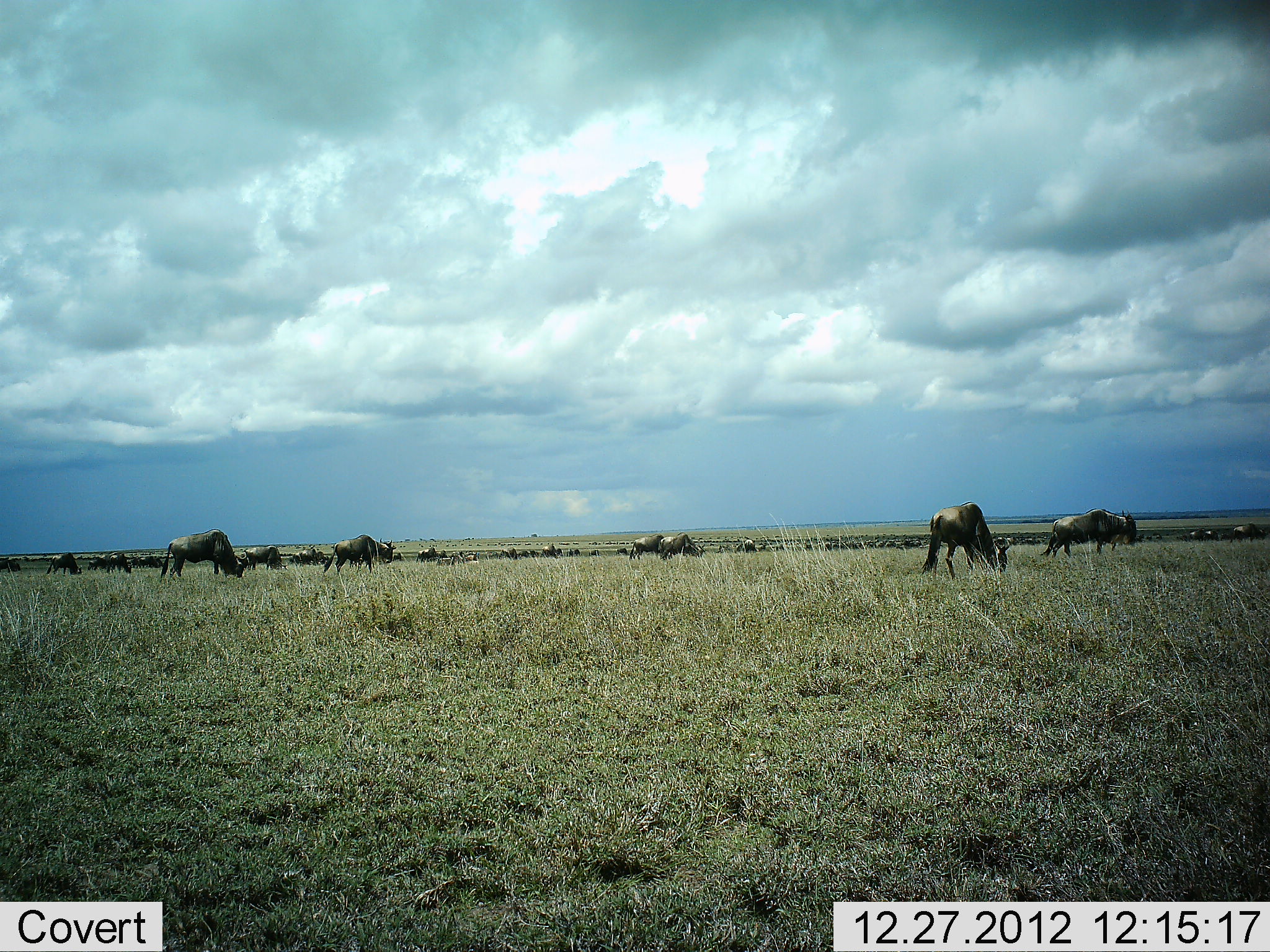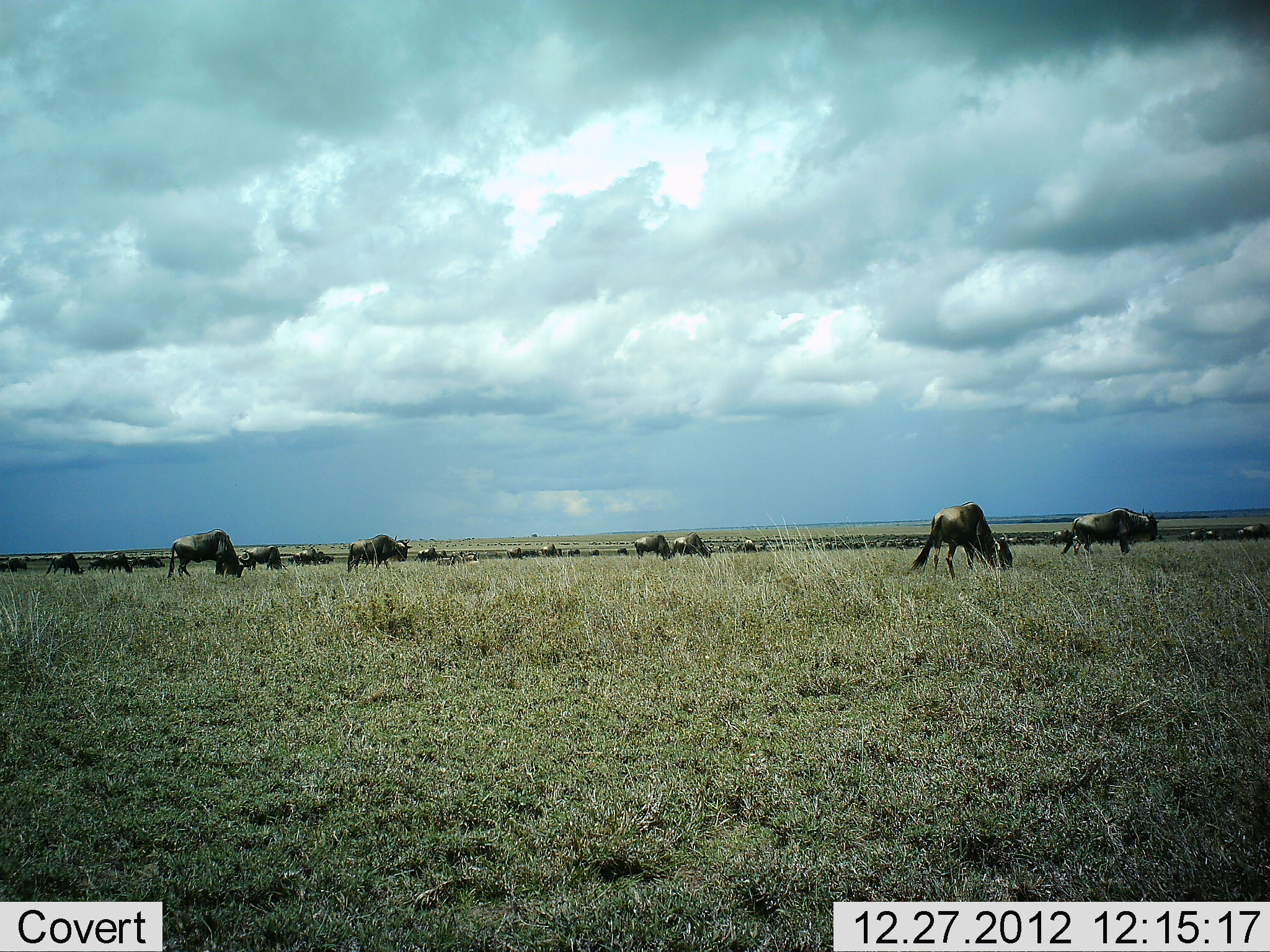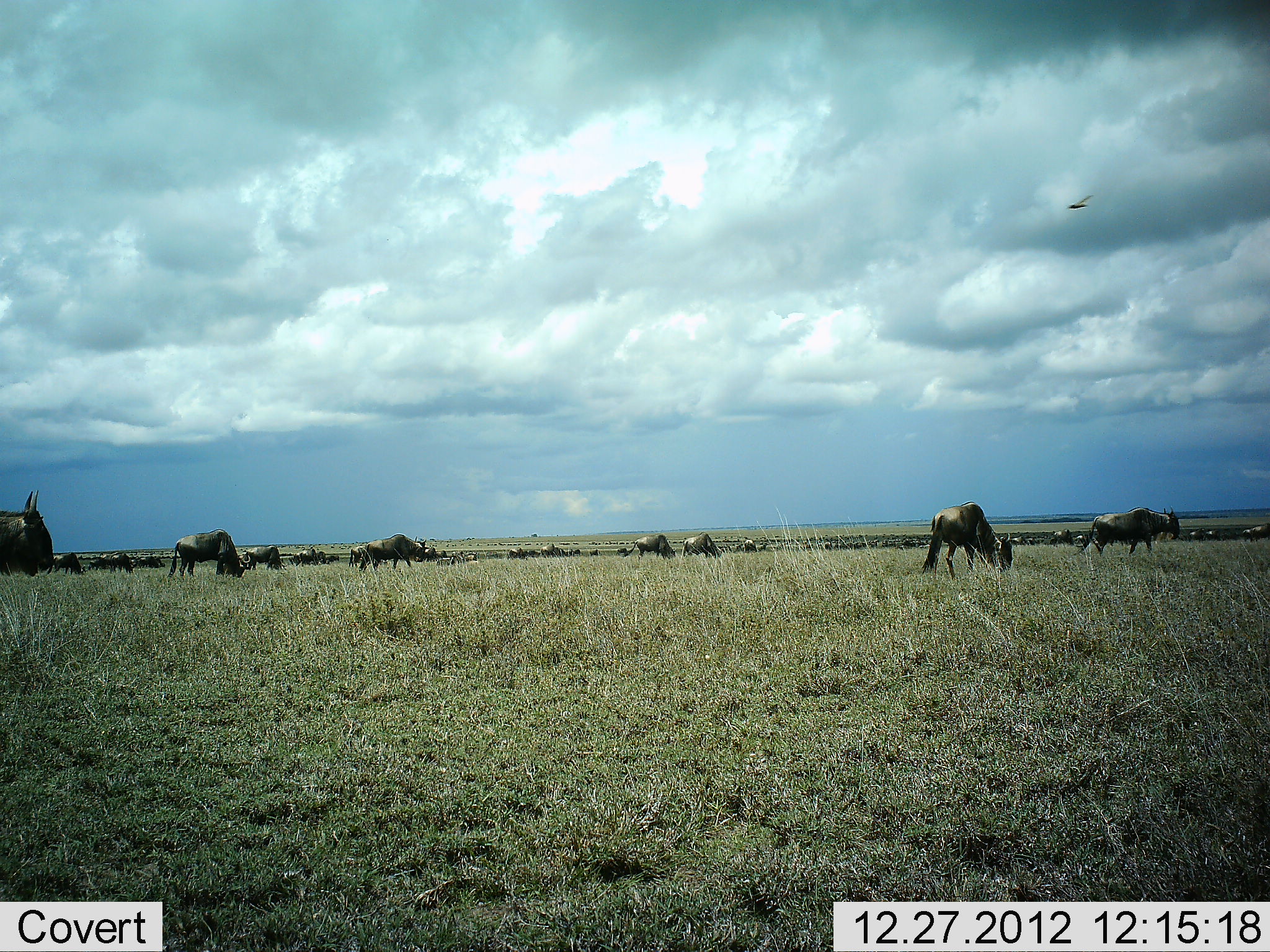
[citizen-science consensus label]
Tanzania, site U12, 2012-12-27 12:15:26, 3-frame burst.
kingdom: Animalia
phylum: Chordata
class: Mammalia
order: Artiodactyla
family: Bovidae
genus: Connochaetes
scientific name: Connochaetes taurinus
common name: blue wildebeest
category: wildebeest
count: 11-50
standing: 58%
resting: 0%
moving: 75%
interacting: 0%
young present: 0%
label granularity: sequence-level